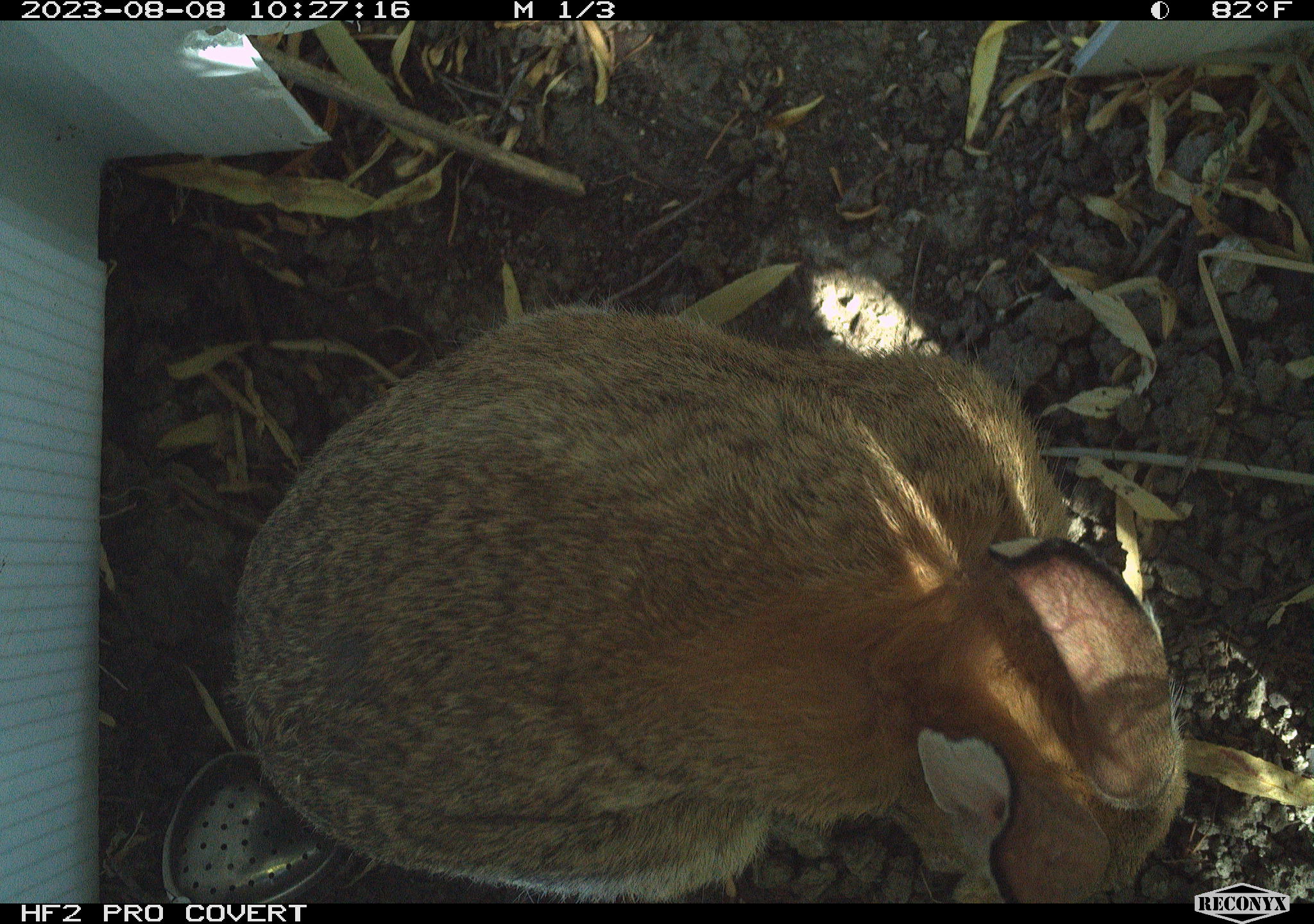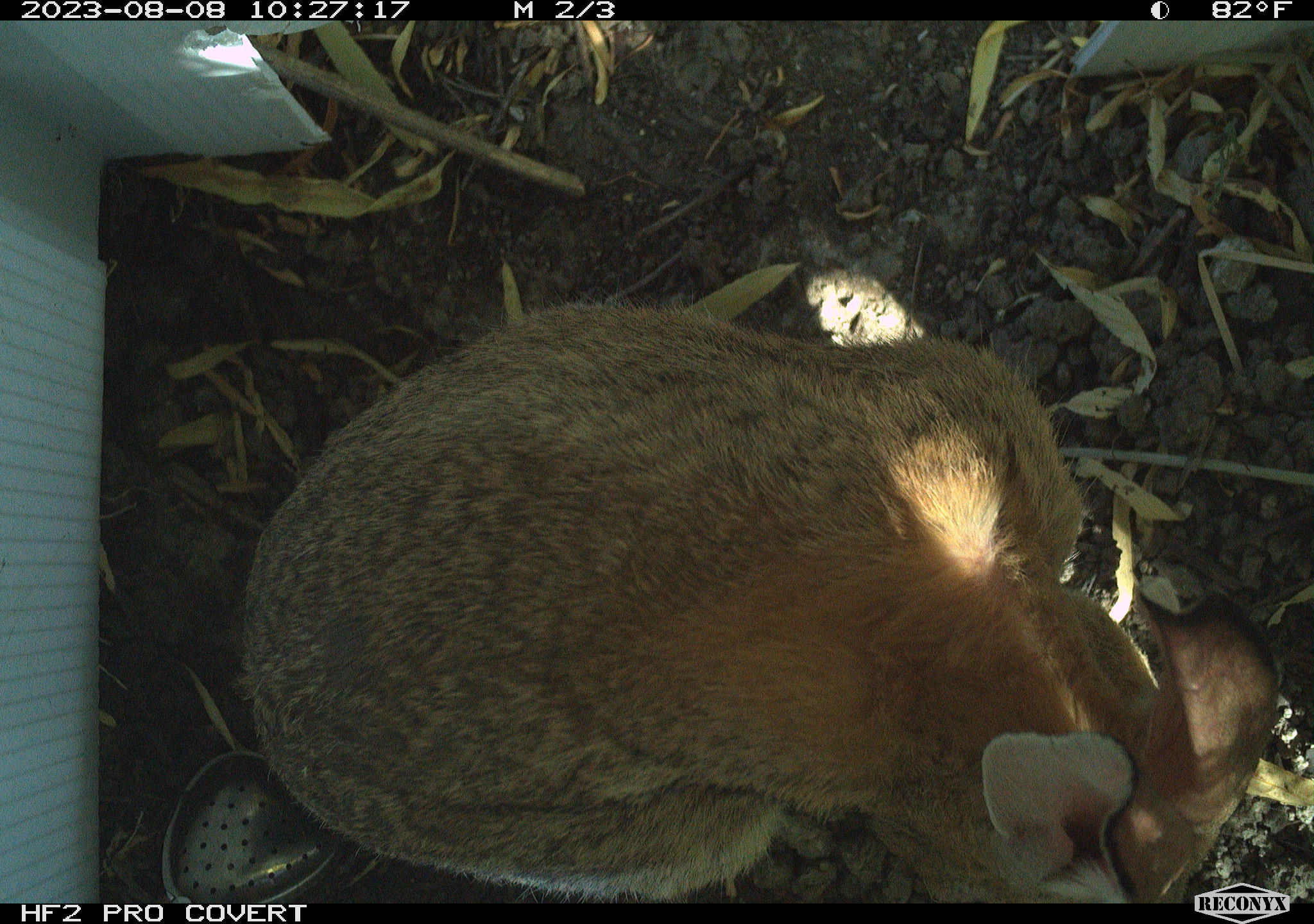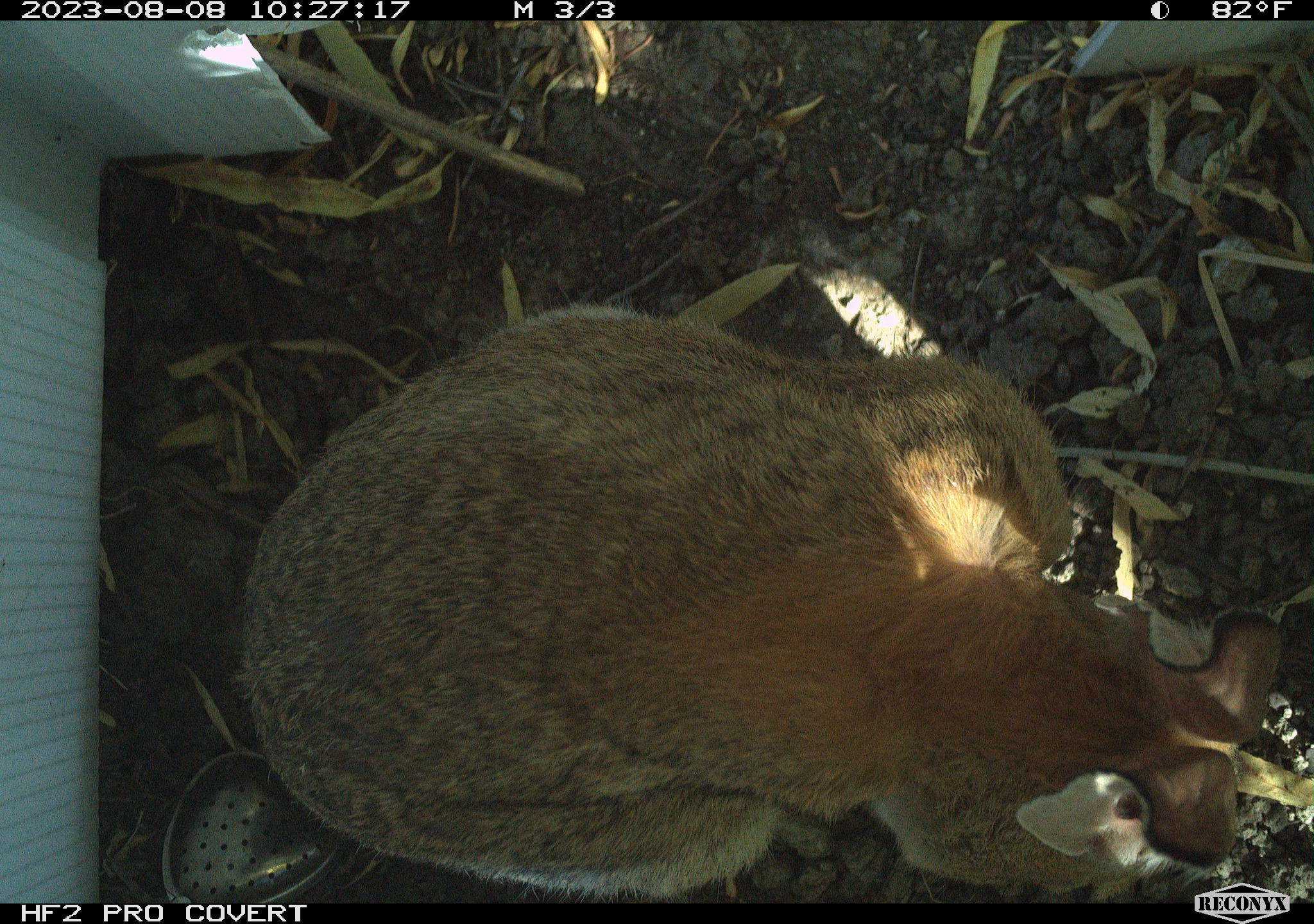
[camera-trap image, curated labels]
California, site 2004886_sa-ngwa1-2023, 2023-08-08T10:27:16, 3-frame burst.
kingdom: Animalia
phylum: Chordata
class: Mammalia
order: Lagomorpha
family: Leporidae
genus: Sylvilagus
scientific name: Sylvilagus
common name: cottontail rabbits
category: sylvilagus species